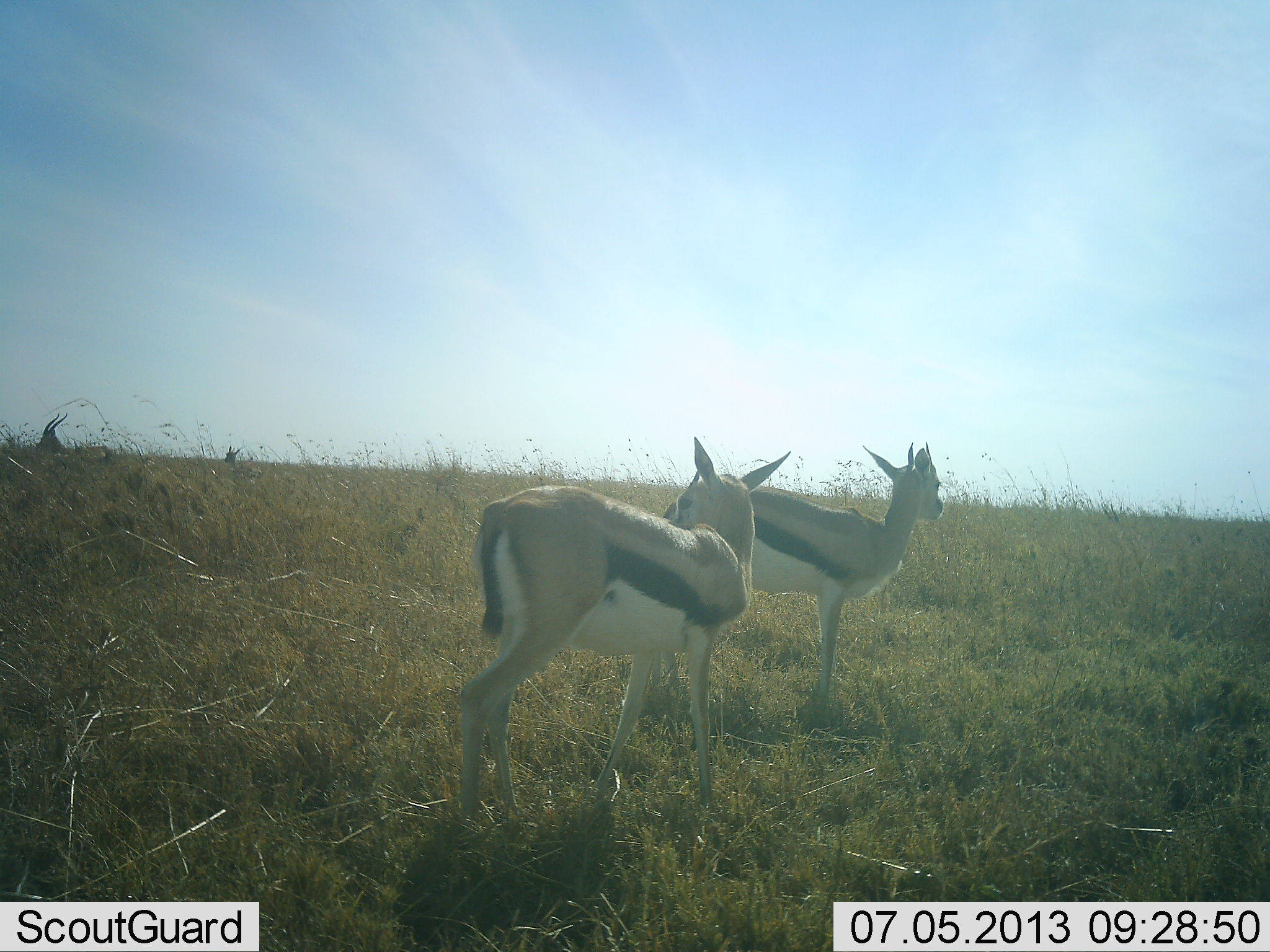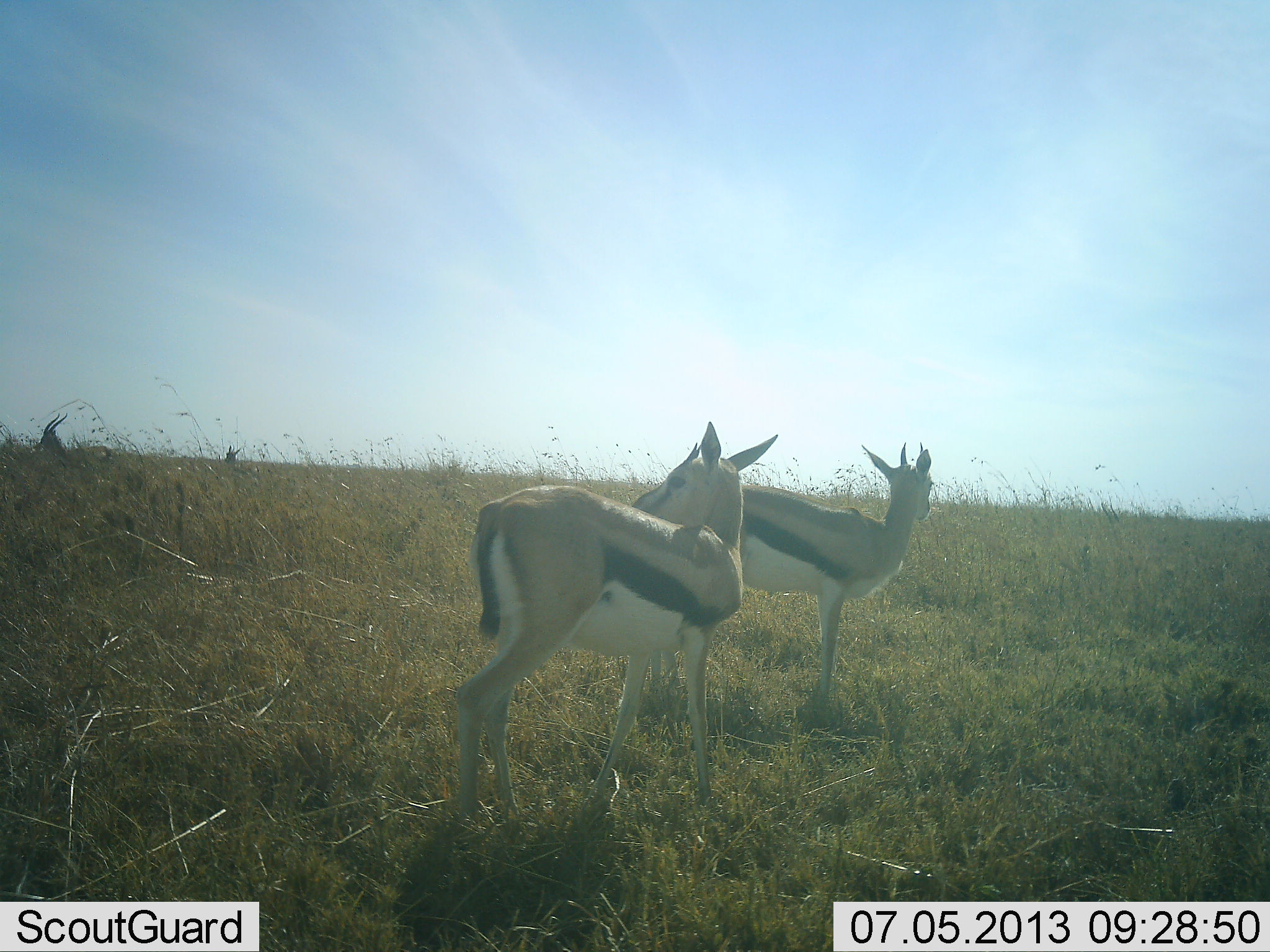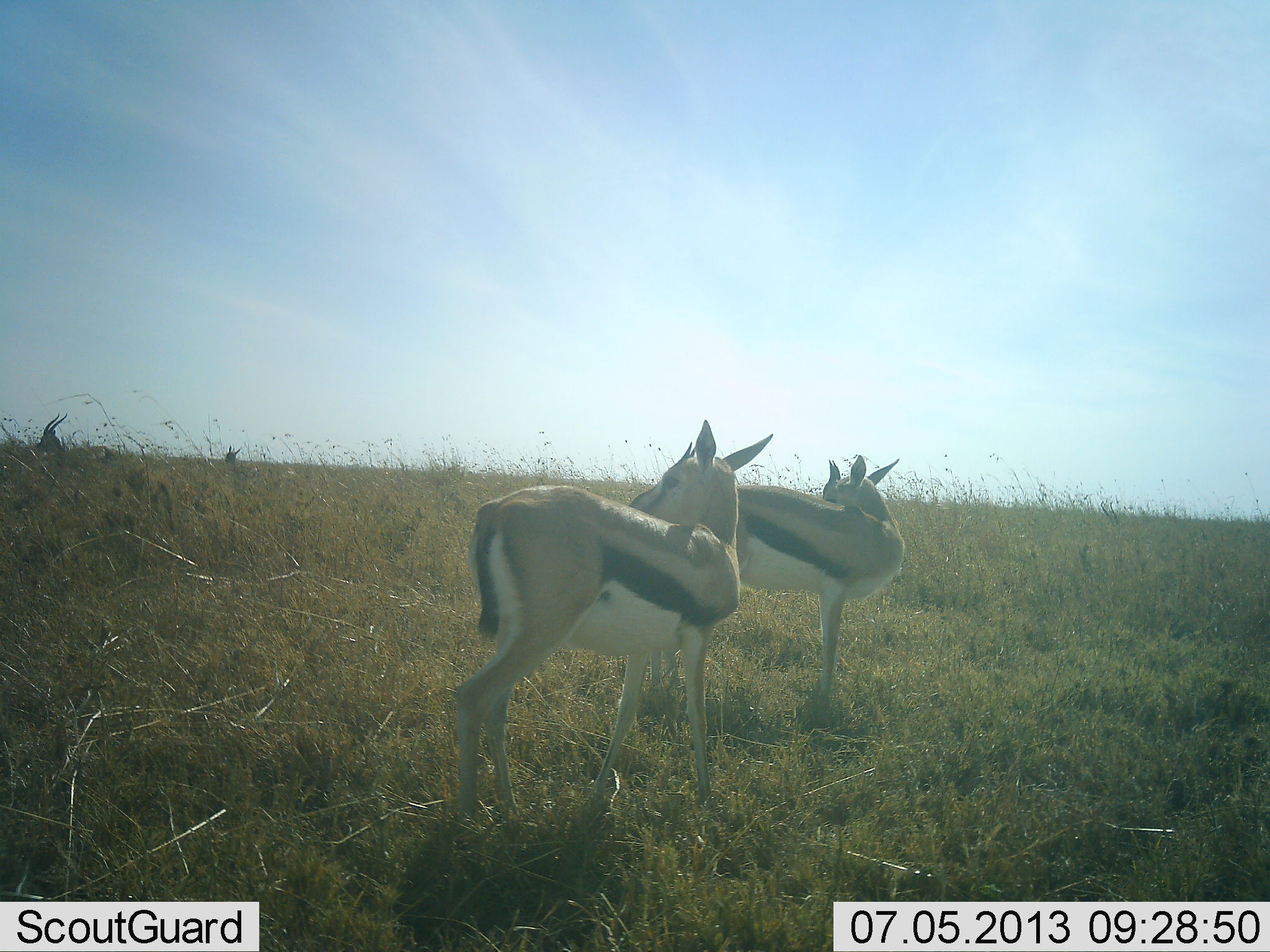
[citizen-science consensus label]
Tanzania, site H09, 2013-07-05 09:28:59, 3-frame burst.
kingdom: Animalia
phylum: Chordata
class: Mammalia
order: Artiodactyla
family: Bovidae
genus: Eudorcas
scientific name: Eudorcas thomsonii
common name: thomson's gazelle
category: gazellethomsons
Gazellethomsons (thomson's gazelle) (Eudorcas thomsonii), count 4. Behavior (volunteer vote fractions): standing 100%, resting 0%, moving 10%, interacting 0%. Young present (vote fraction): 10%. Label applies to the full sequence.